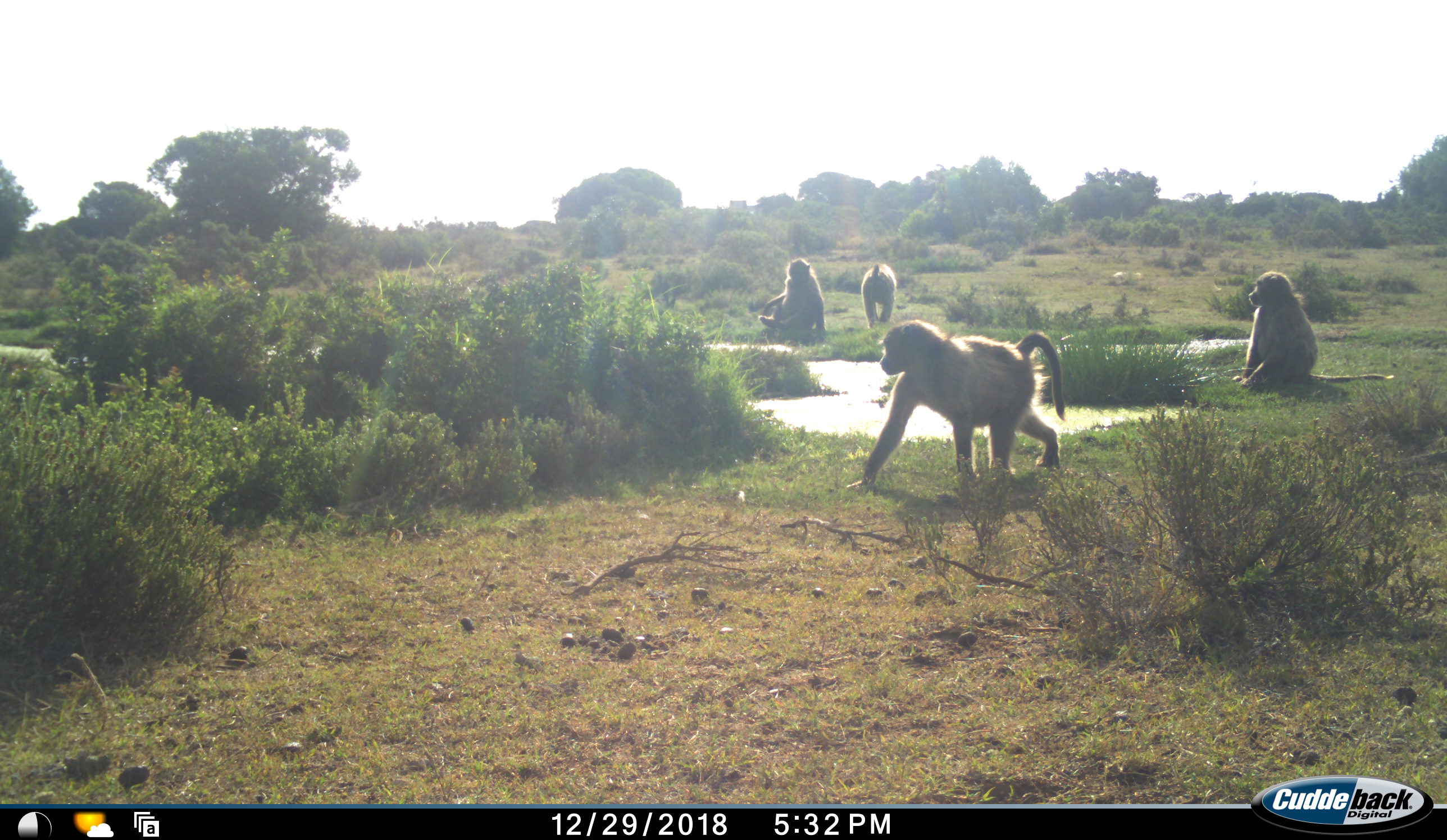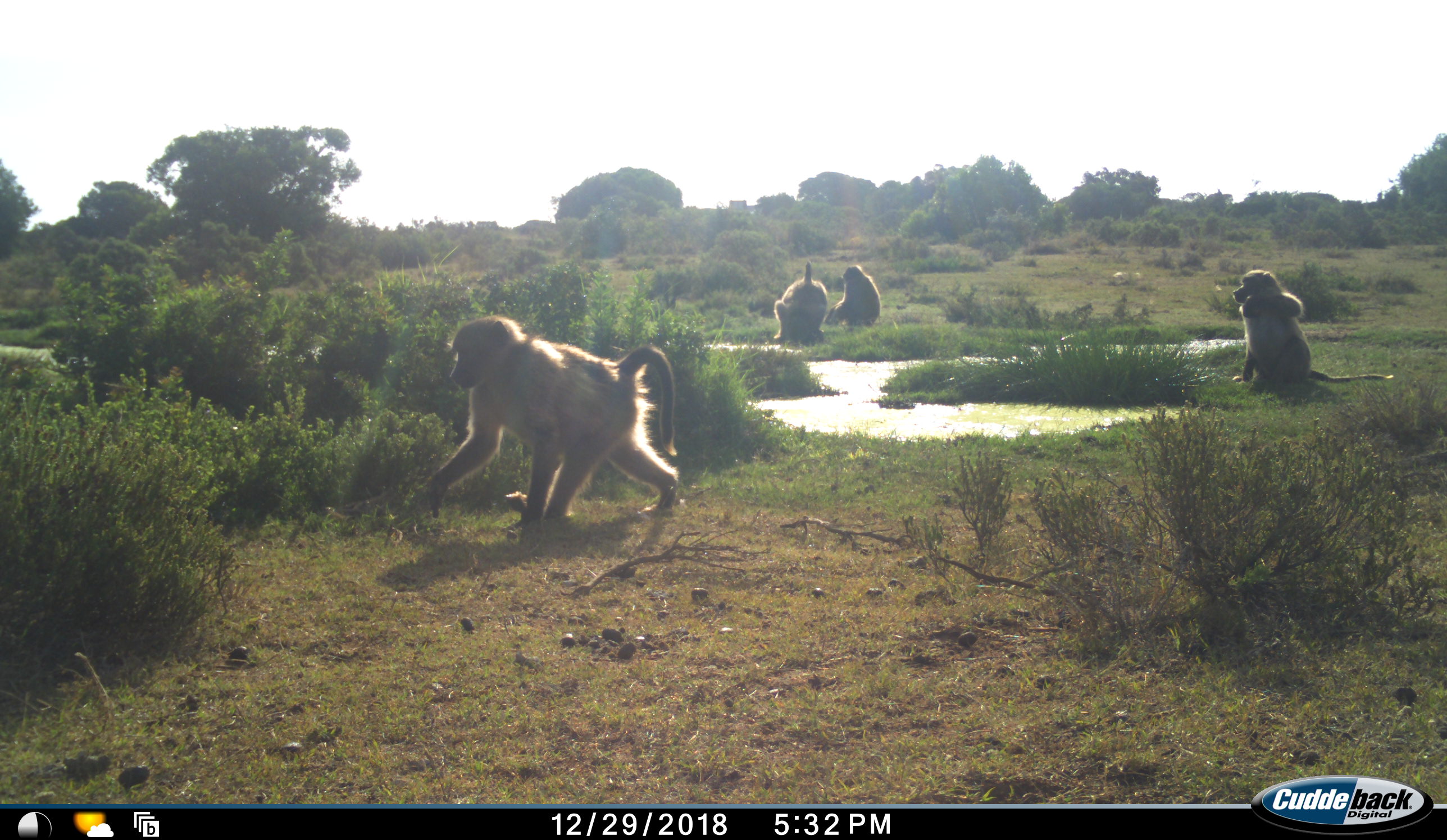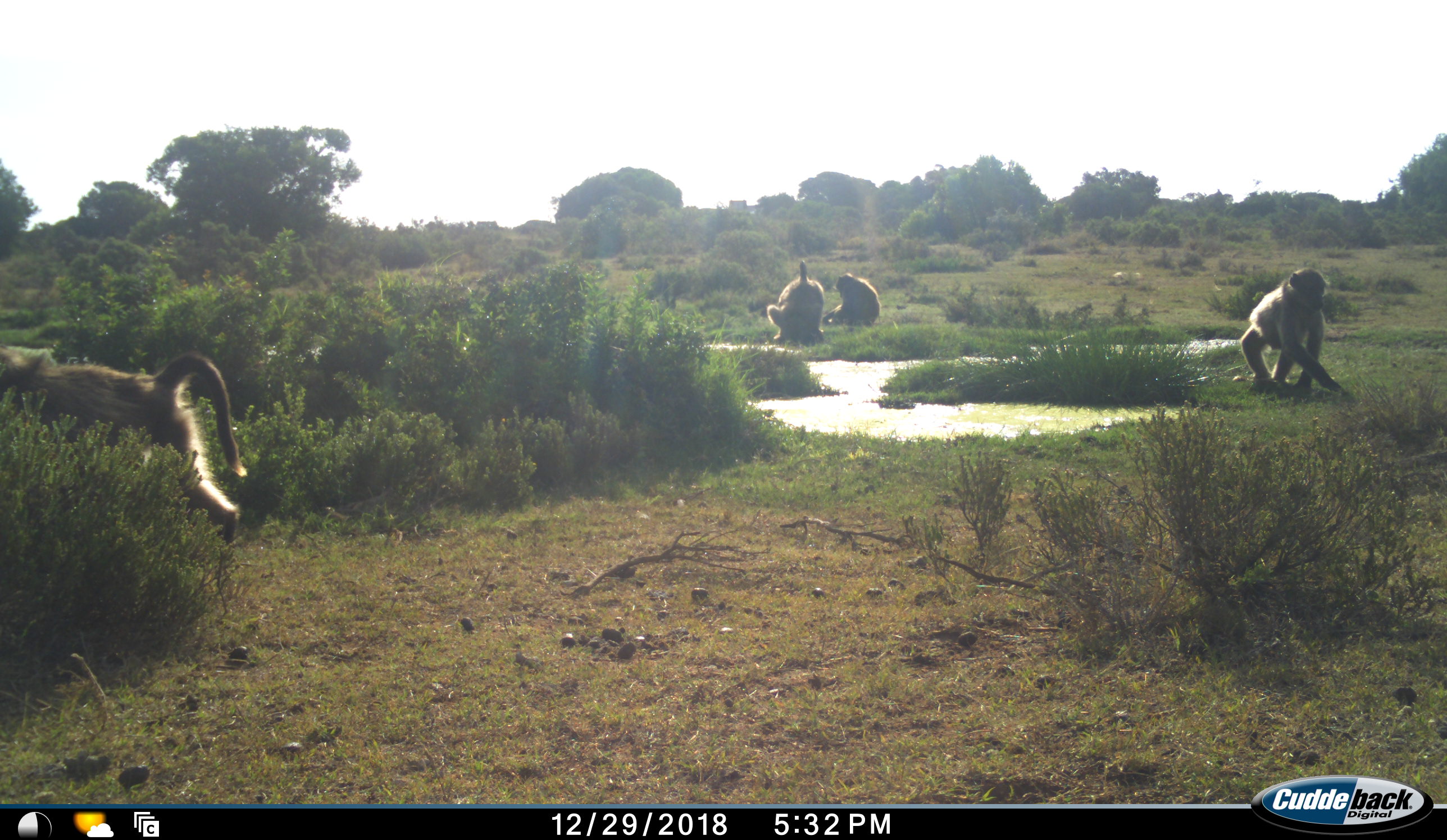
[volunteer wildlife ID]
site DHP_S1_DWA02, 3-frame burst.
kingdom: Animalia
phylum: Chordata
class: Mammalia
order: Primates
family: Cercopithecidae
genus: Papio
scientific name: Papio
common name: baboon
Baboon (Papio), count 4. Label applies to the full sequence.